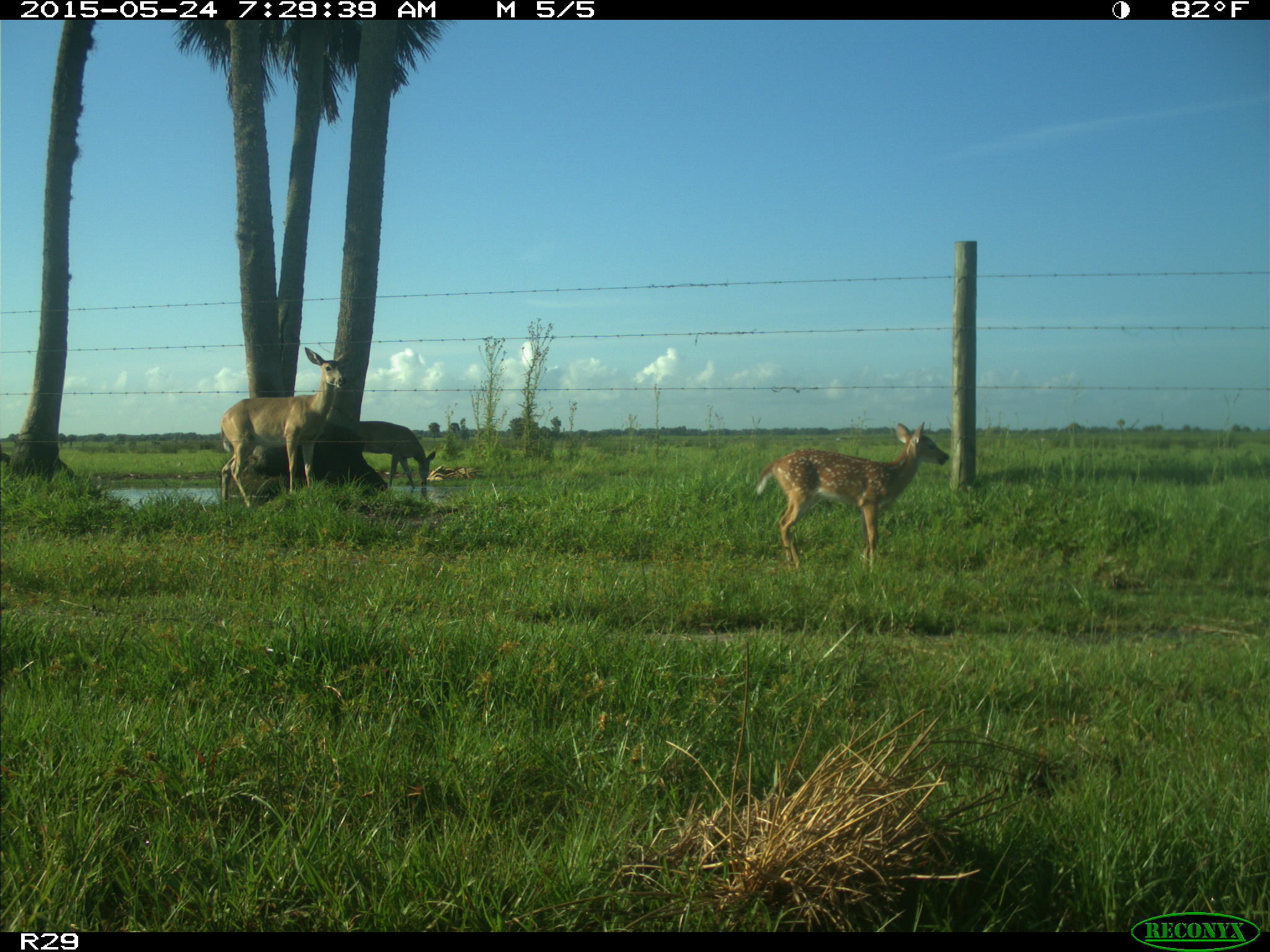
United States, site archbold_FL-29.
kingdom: Animalia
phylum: Chordata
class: Mammalia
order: Artiodactyla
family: Cervidae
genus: Odocoileus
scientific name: Odocoileus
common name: deer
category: unidentified deer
Unidentified deer (deer) (Odocoileus).